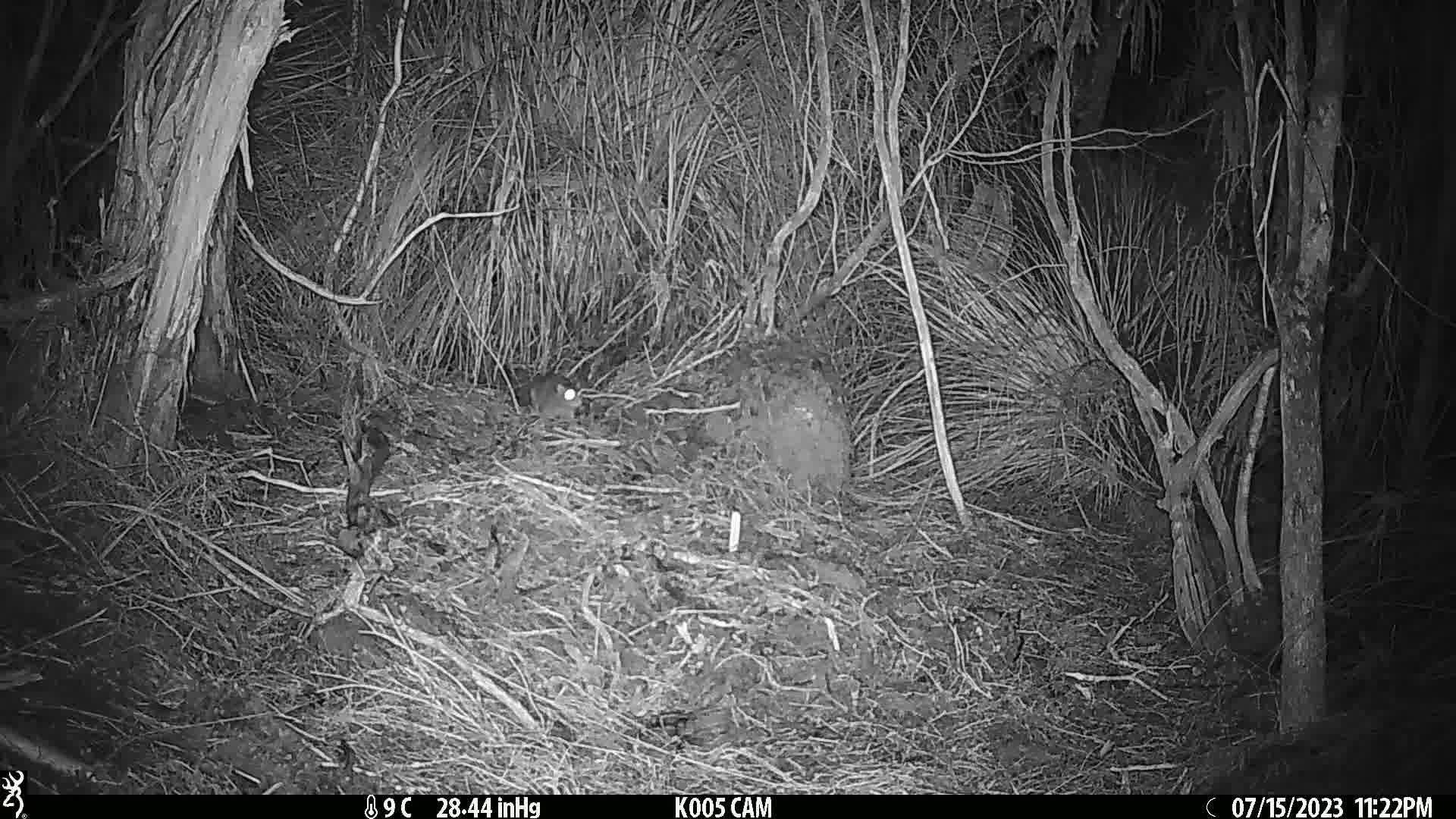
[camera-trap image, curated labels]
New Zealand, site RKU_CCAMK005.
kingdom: Animalia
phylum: Chordata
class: Mammalia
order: Rodentia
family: Muridae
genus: Rattus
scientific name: Rattus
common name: rat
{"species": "rat (Rattus)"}